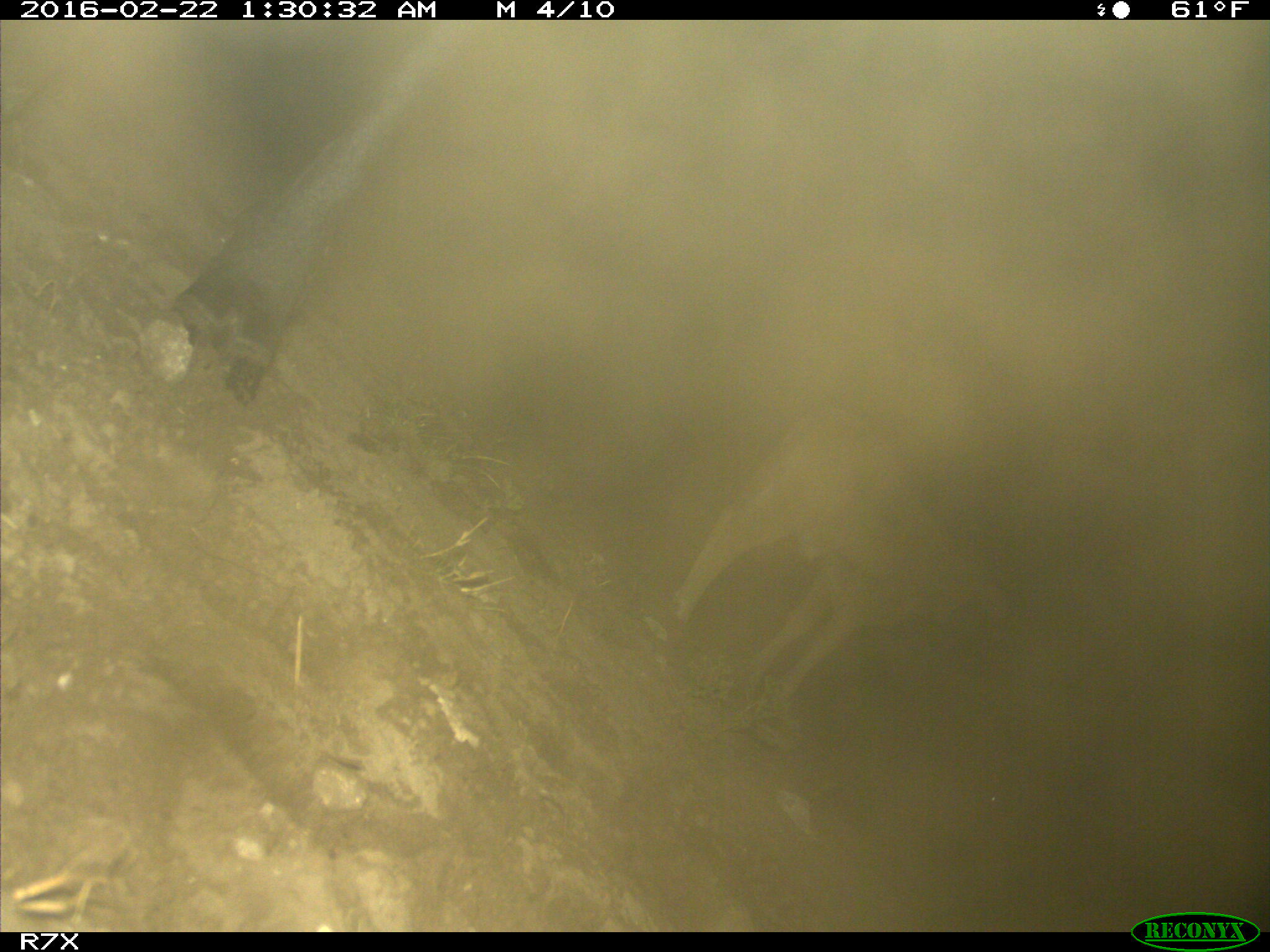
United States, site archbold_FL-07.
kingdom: Animalia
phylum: Chordata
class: Mammalia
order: Artiodactyla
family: Bovidae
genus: Bos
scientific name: Bos taurus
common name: domestic cow